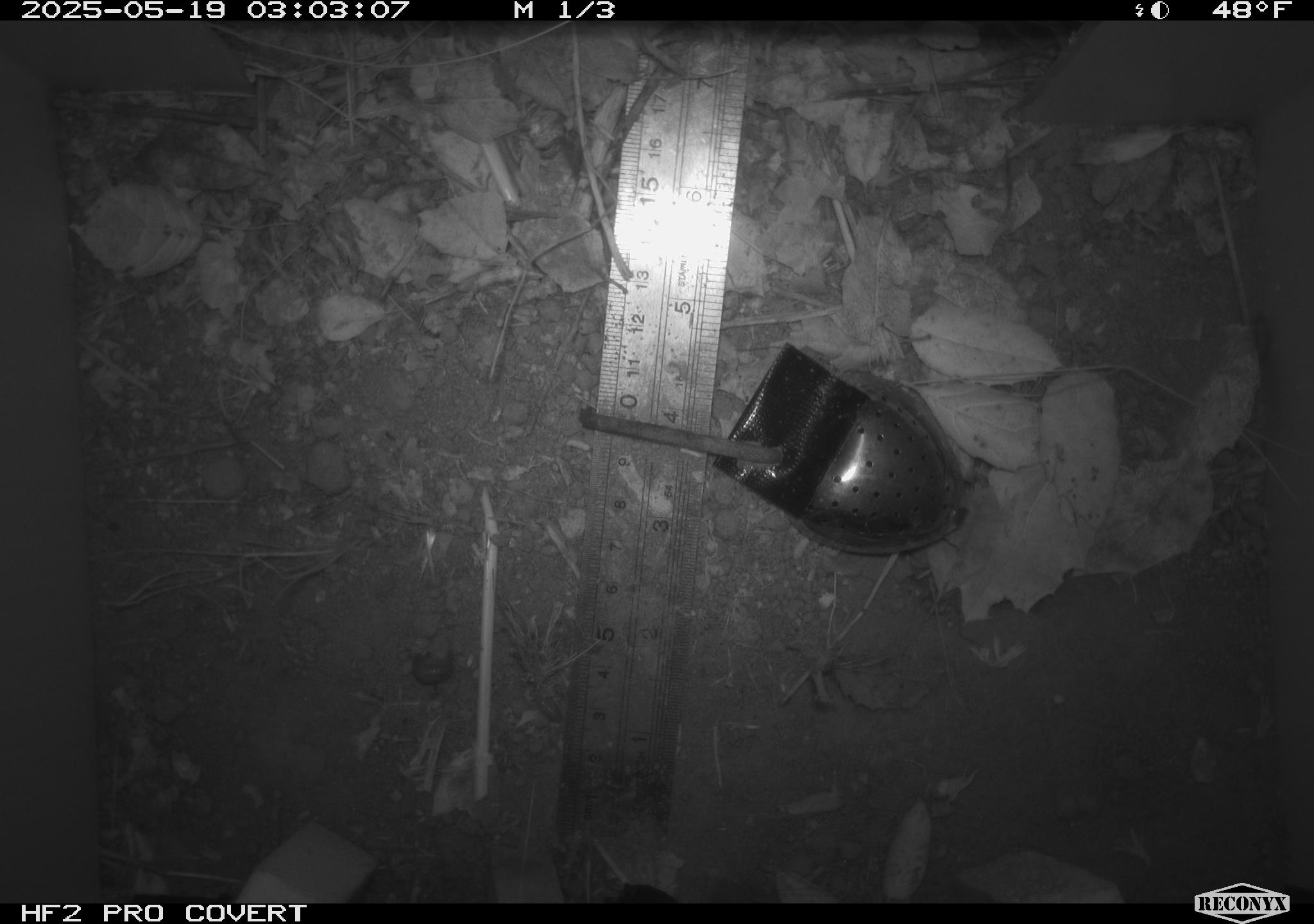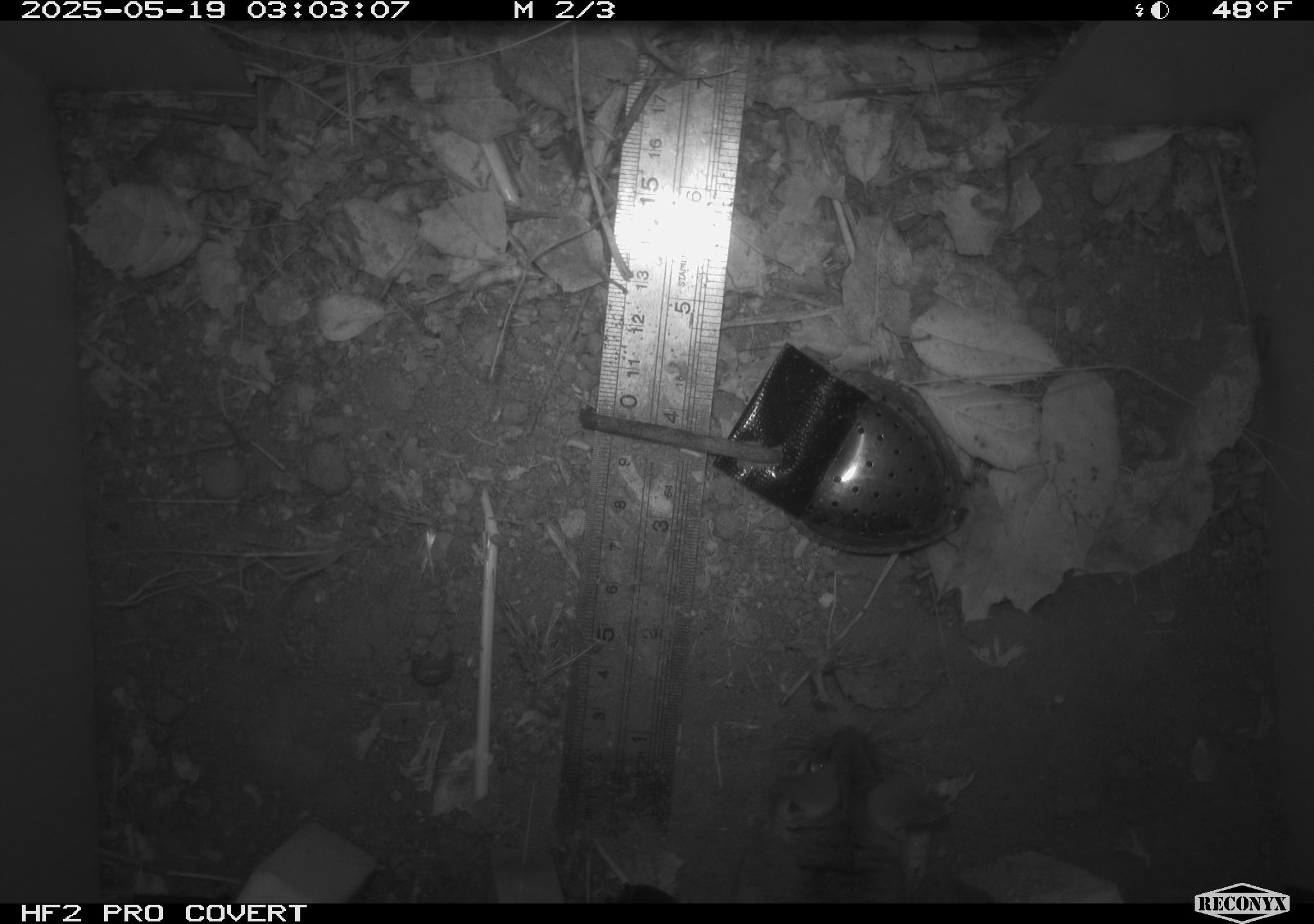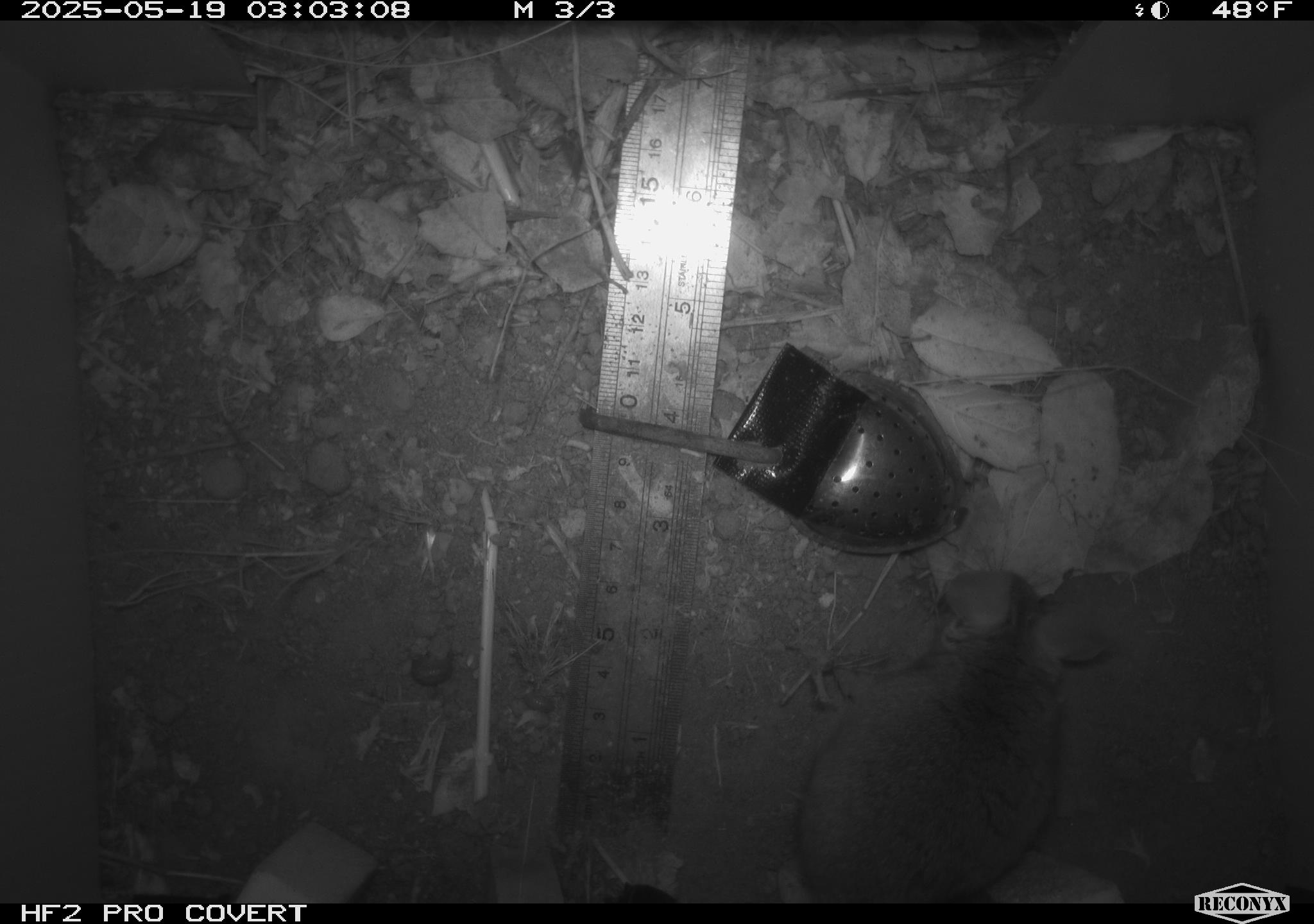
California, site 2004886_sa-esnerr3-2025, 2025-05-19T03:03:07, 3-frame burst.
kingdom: Animalia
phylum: Chordata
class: Mammalia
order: Rodentia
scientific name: Rodentia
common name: rodent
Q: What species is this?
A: Rodent (Rodentia).